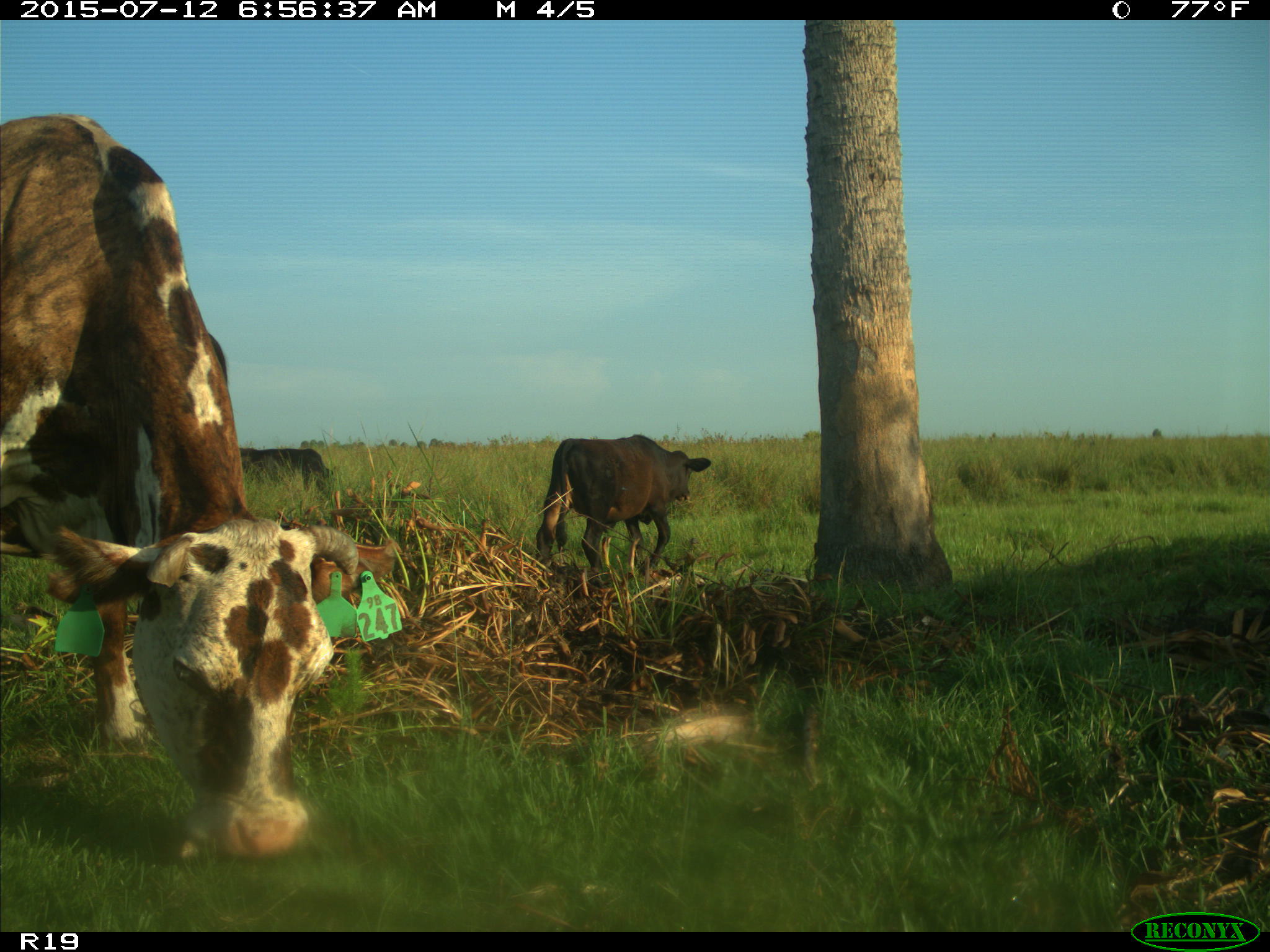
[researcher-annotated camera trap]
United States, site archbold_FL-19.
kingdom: Animalia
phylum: Chordata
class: Mammalia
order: Artiodactyla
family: Bovidae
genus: Bos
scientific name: Bos taurus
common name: domestic cow